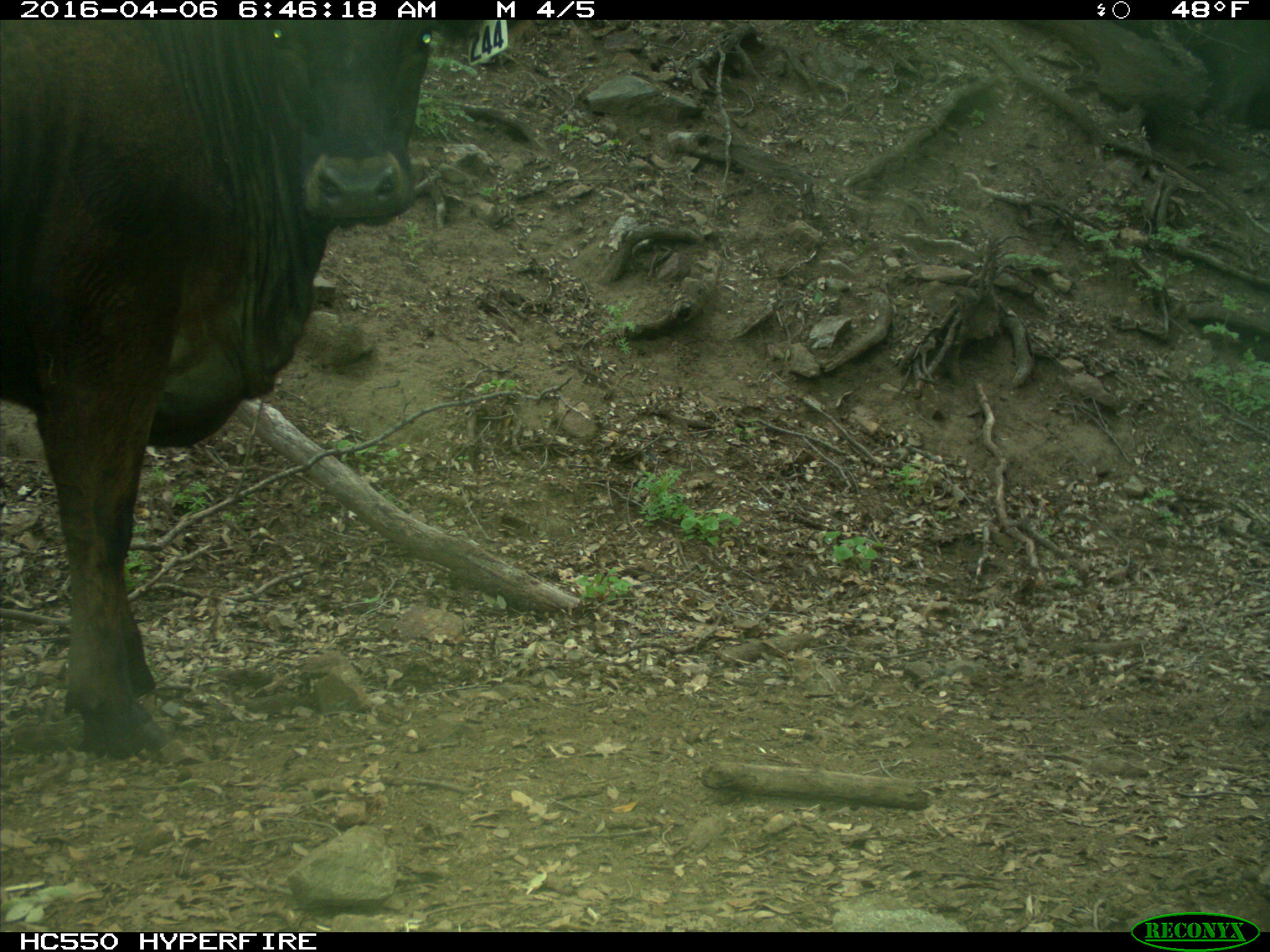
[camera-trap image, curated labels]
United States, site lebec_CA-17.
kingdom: Animalia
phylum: Chordata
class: Mammalia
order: Artiodactyla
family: Bovidae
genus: Bos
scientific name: Bos taurus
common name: domestic cow